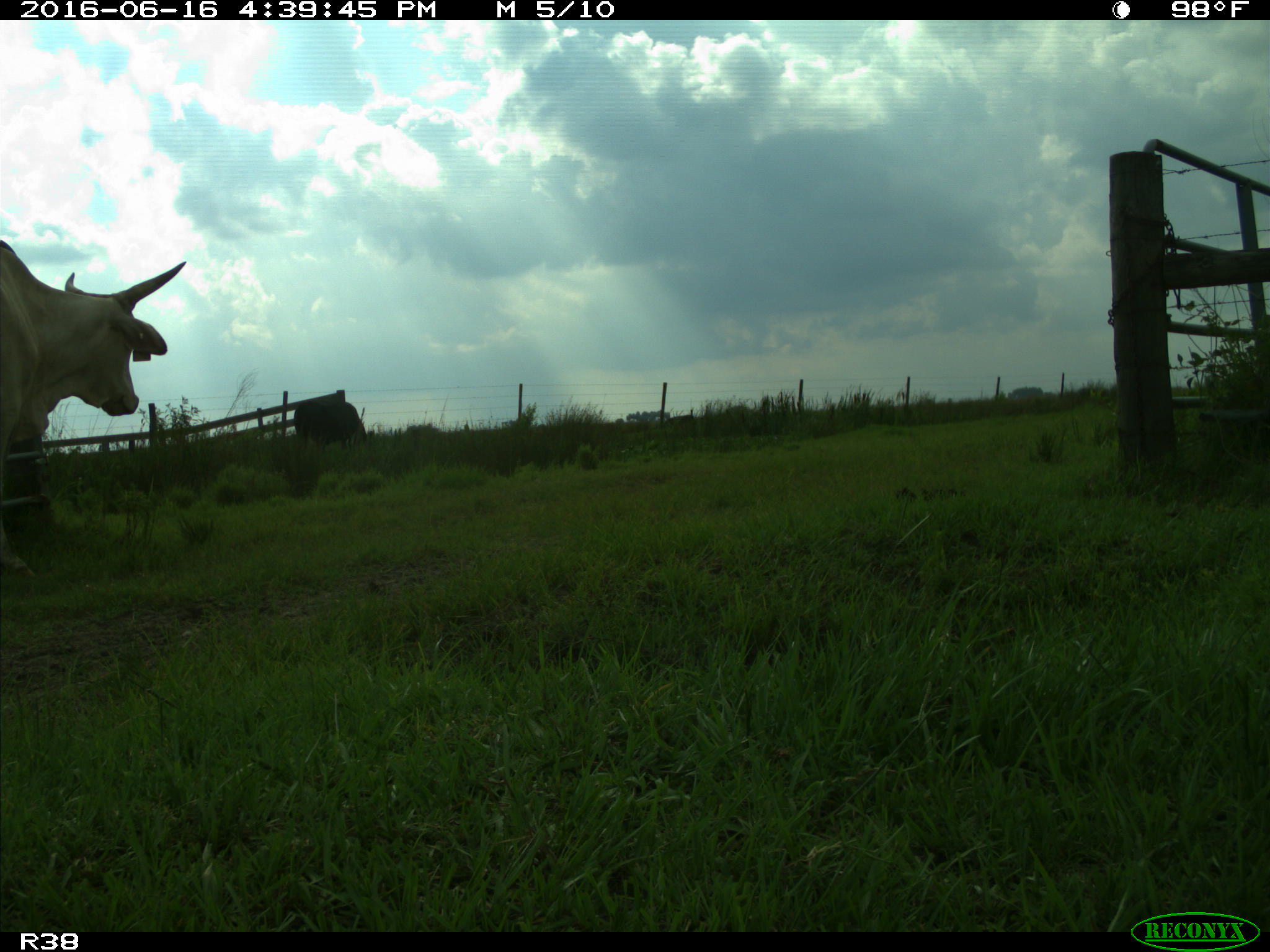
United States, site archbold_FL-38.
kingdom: Animalia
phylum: Chordata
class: Mammalia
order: Artiodactyla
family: Bovidae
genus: Bos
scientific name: Bos taurus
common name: domestic cow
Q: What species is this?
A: Bos taurus (domestic cow).